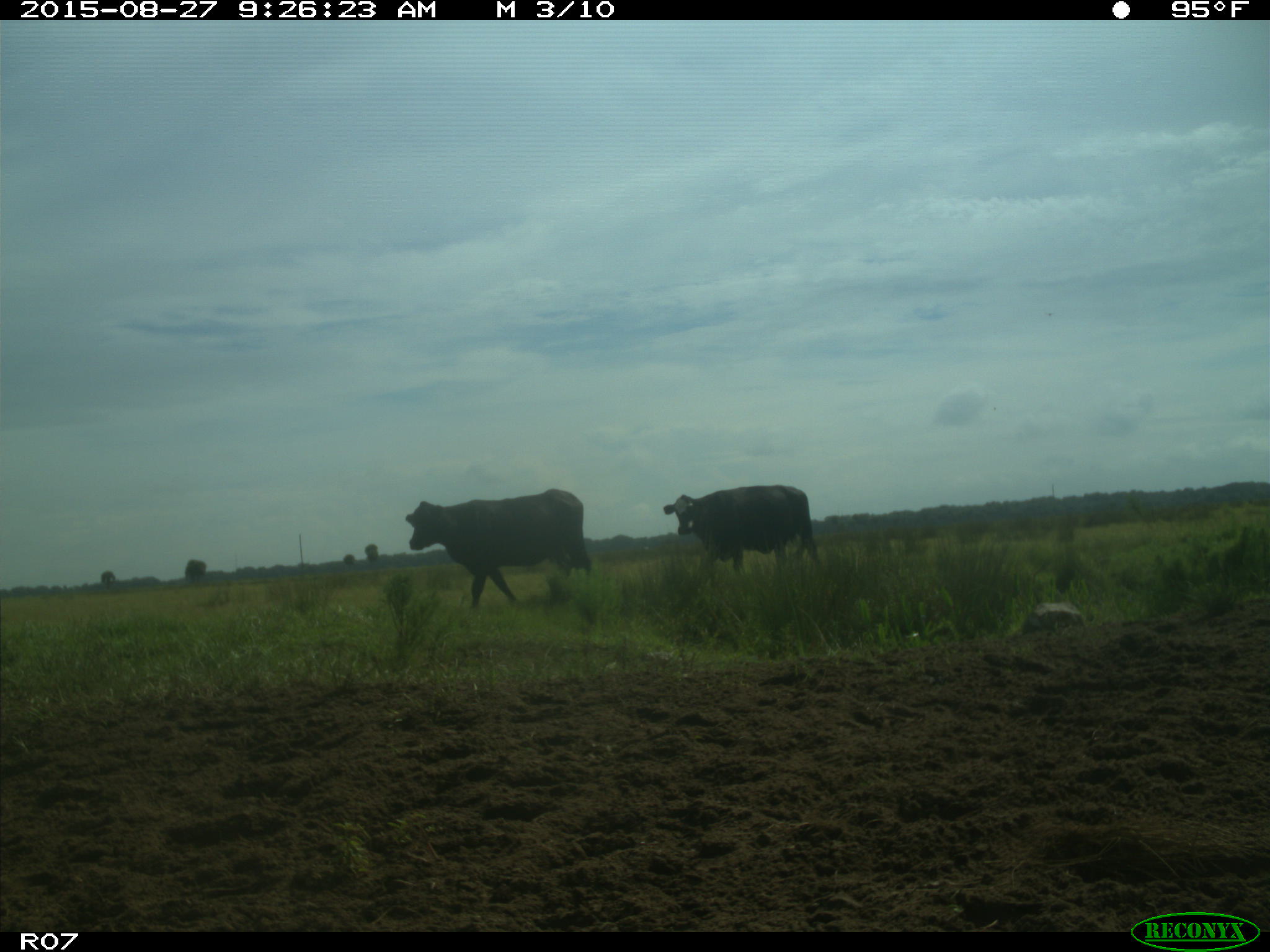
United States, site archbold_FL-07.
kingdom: Animalia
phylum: Chordata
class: Mammalia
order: Artiodactyla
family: Bovidae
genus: Bos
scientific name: Bos taurus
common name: domestic cow